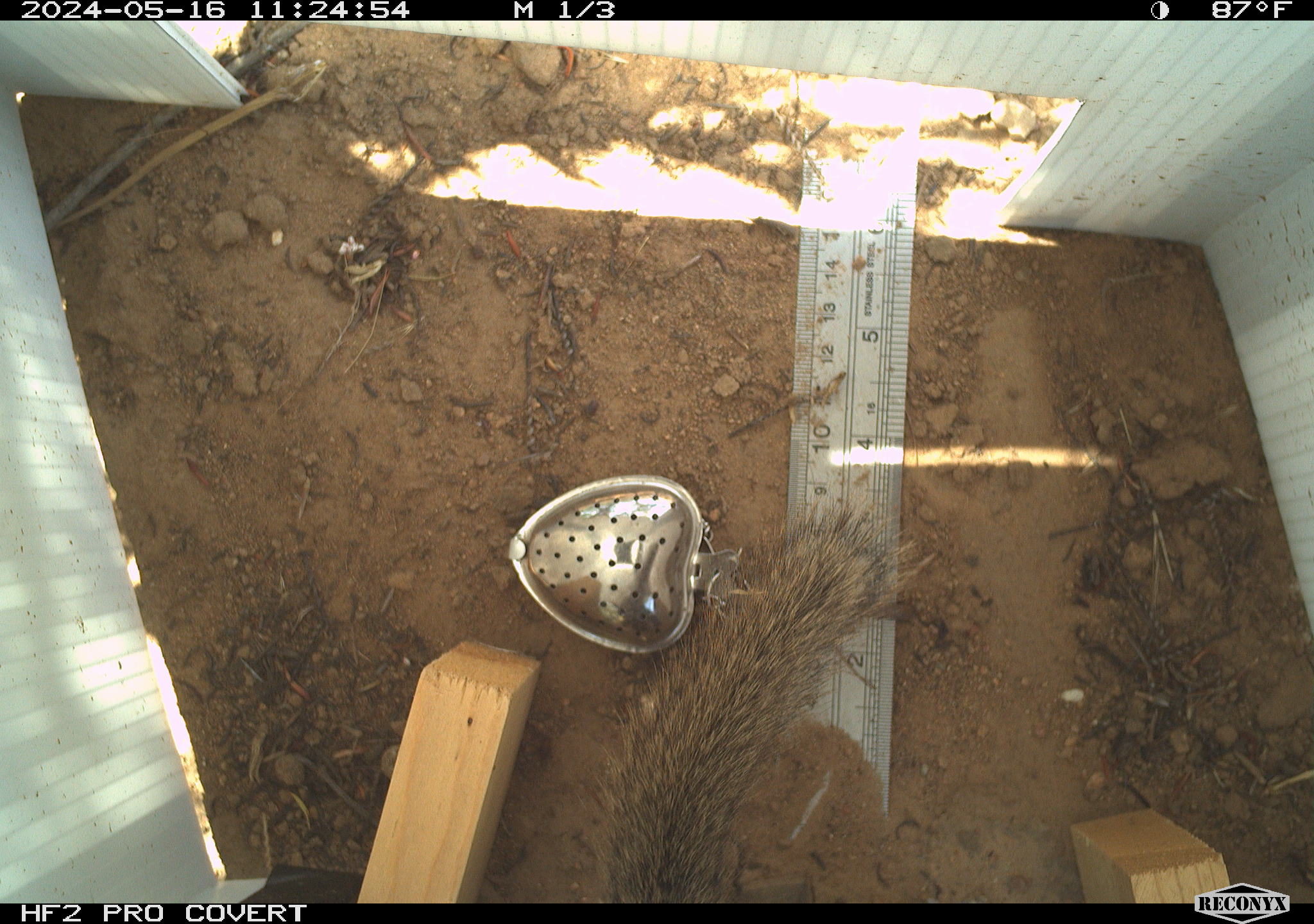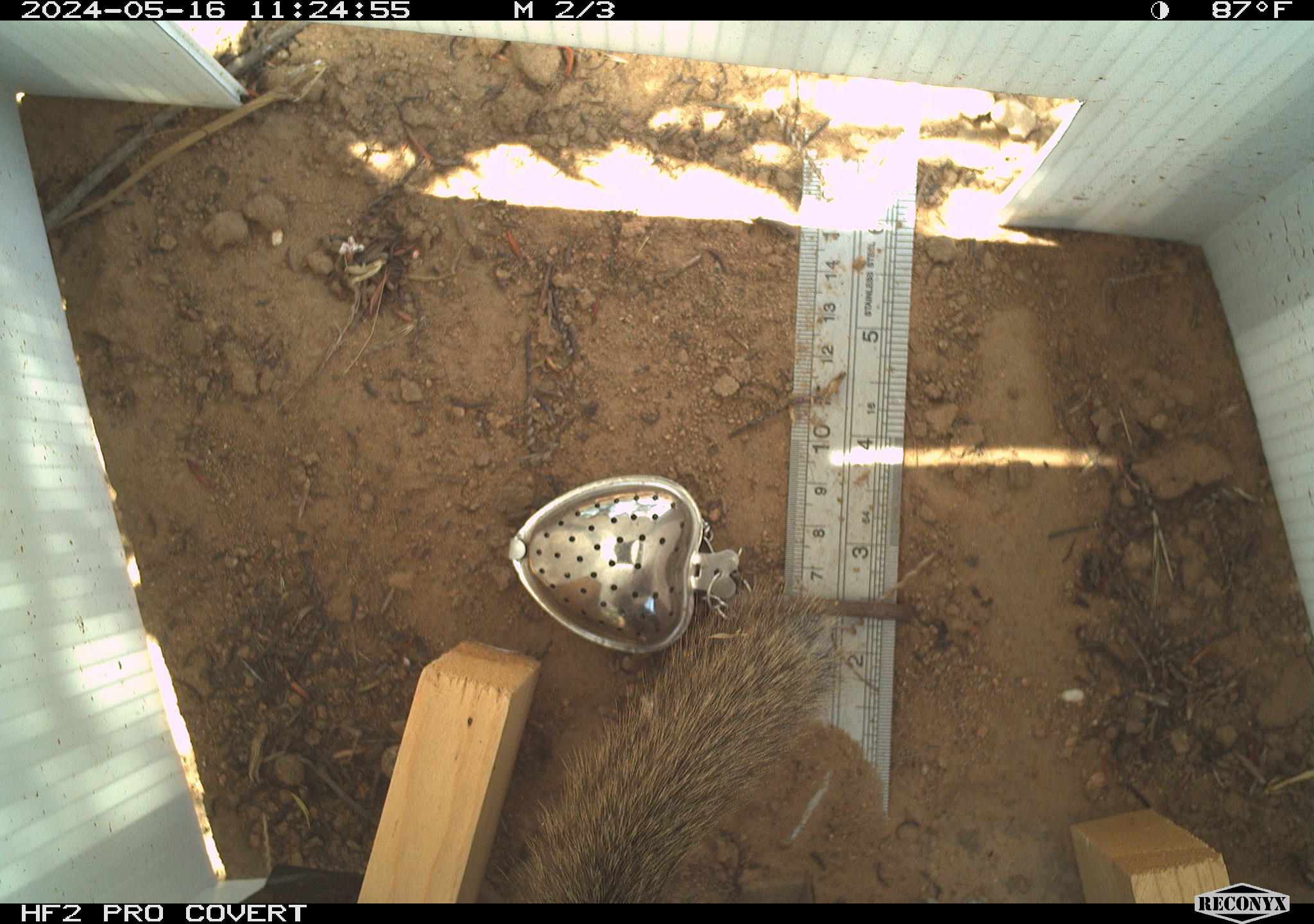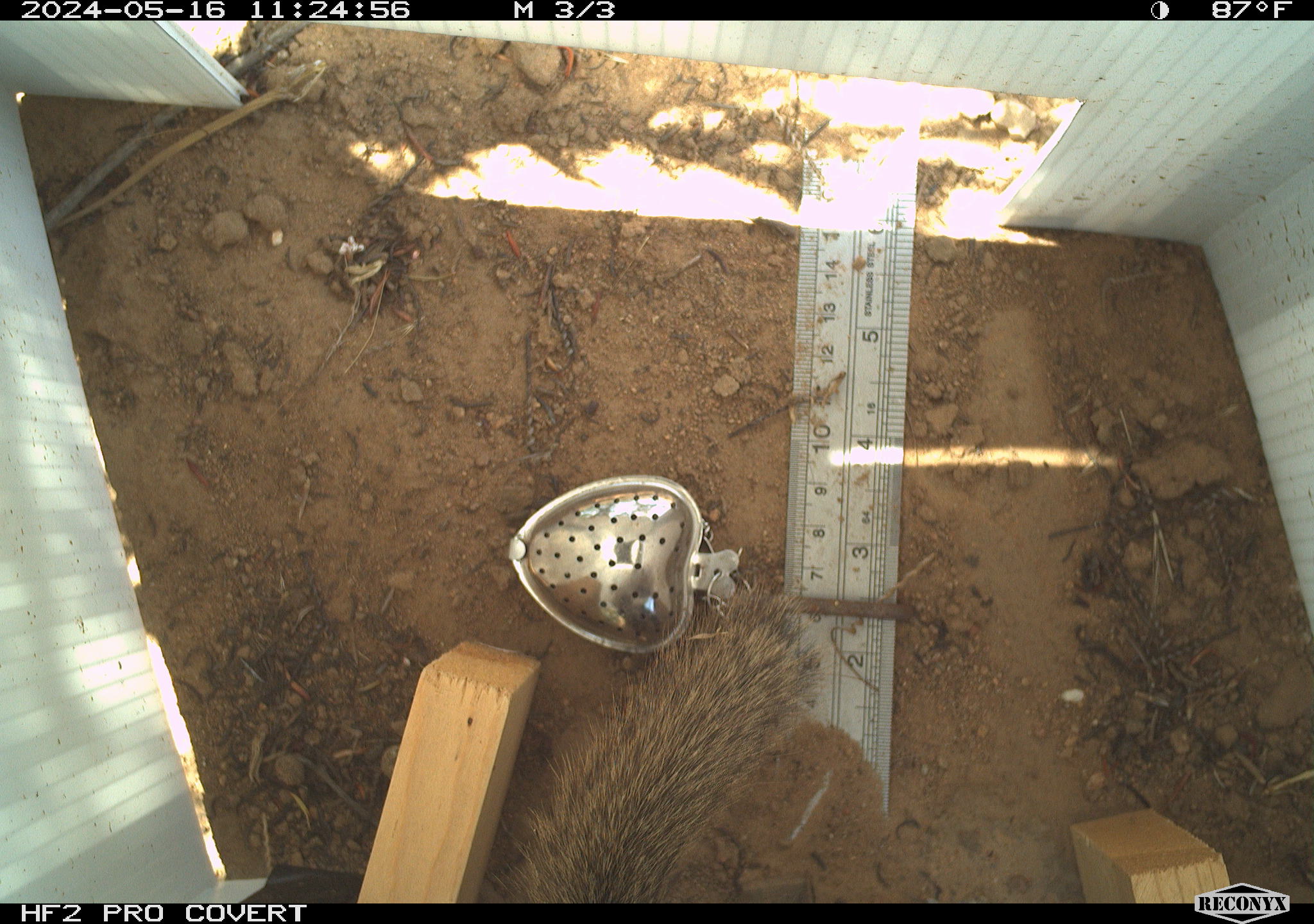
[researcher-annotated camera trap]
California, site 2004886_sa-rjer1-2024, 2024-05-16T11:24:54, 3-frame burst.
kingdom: Animalia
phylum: Chordata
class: Mammalia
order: Rodentia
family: Sciuridae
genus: Otospermophilus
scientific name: Otospermophilus beecheyi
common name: california ground squirrel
California ground squirrel (Otospermophilus beecheyi).